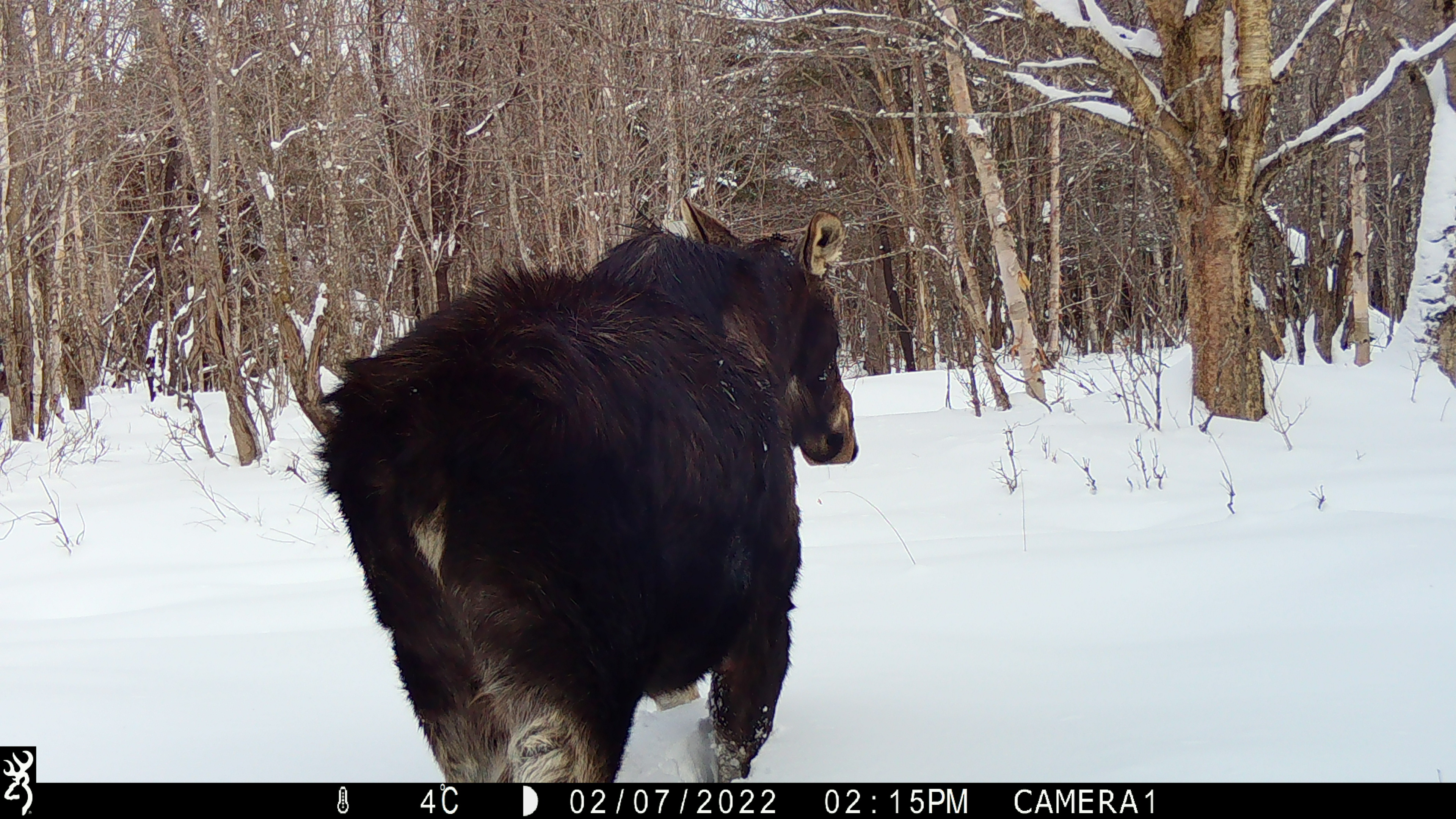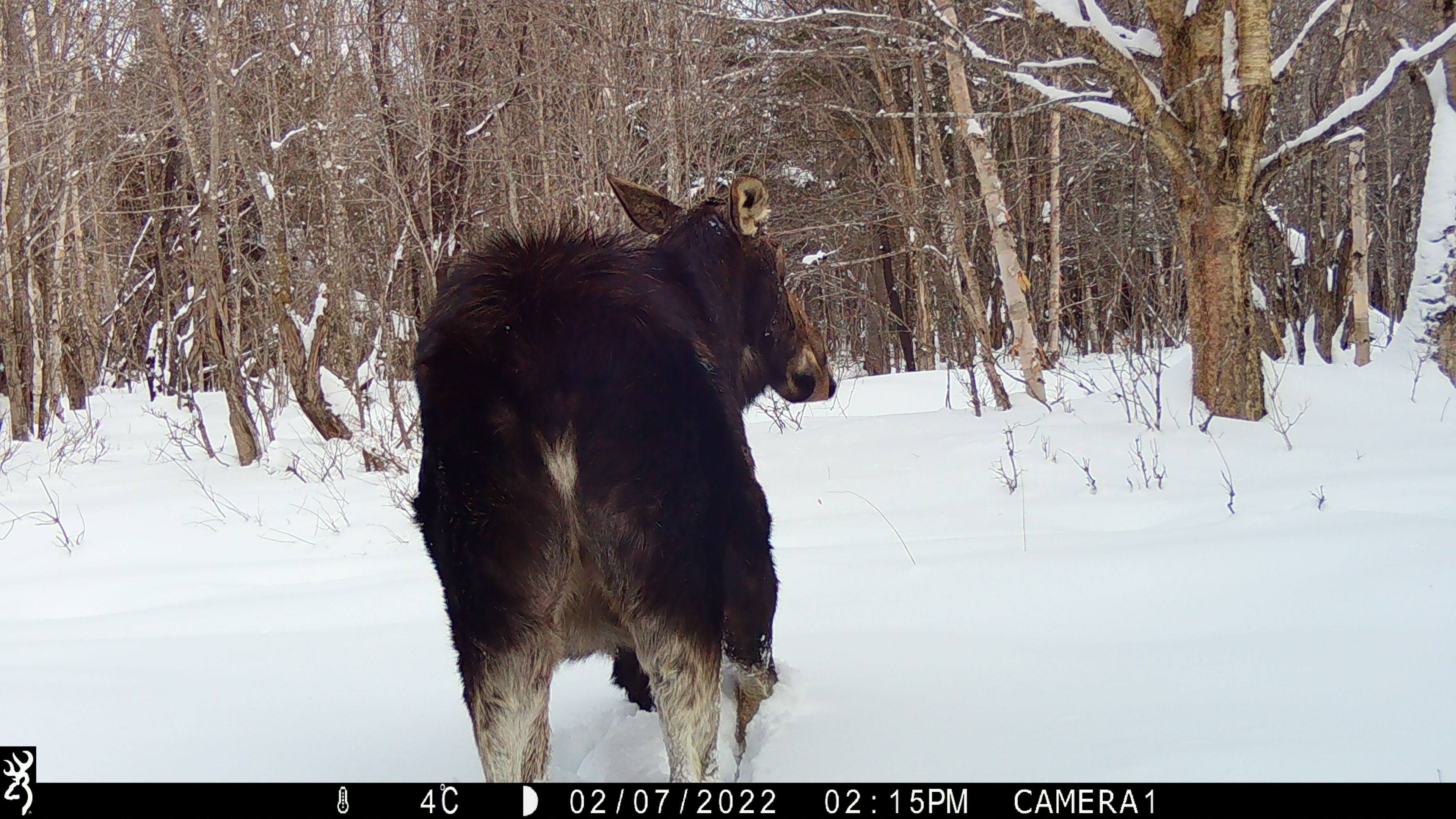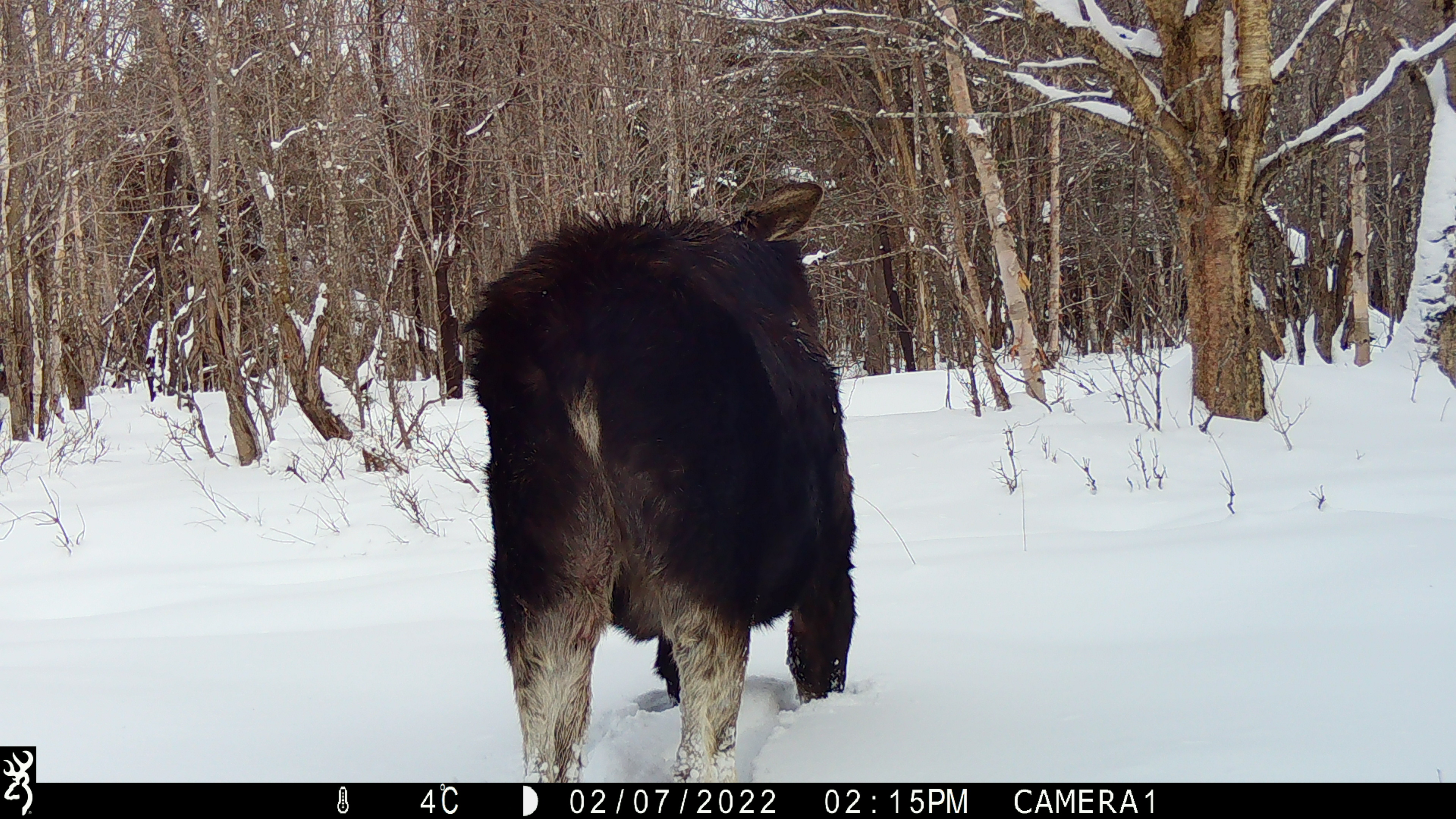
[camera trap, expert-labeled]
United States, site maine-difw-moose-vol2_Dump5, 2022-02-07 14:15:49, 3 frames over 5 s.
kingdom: Animalia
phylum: Chordata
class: Mammalia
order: Artiodactyla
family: Cervidae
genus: Alces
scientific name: Alces alces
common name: moose